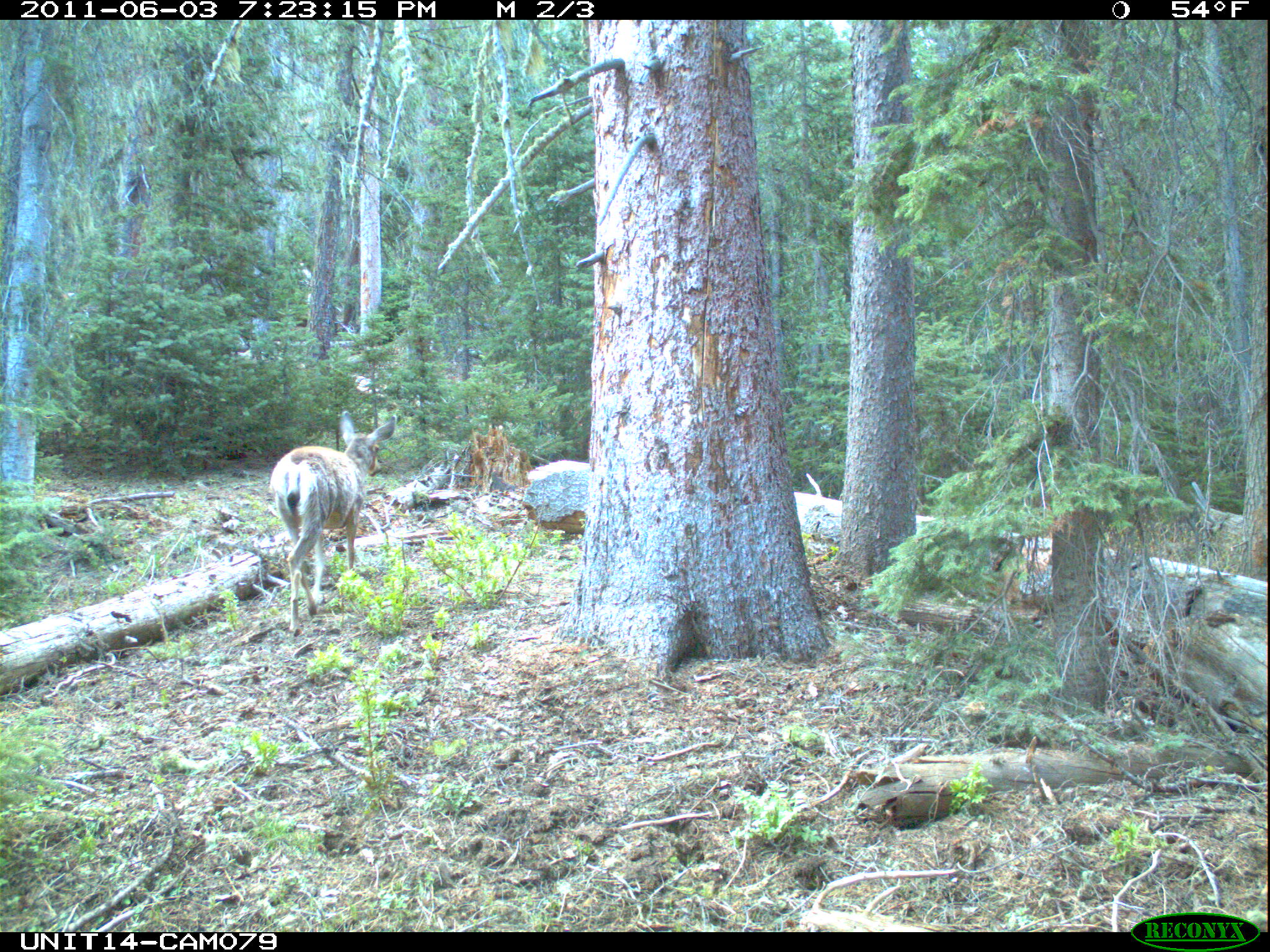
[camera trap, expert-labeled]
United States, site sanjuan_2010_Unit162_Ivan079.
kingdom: Animalia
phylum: Chordata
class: Mammalia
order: Artiodactyla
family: Cervidae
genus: Odocoileus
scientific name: Odocoileus hemionus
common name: mule deer